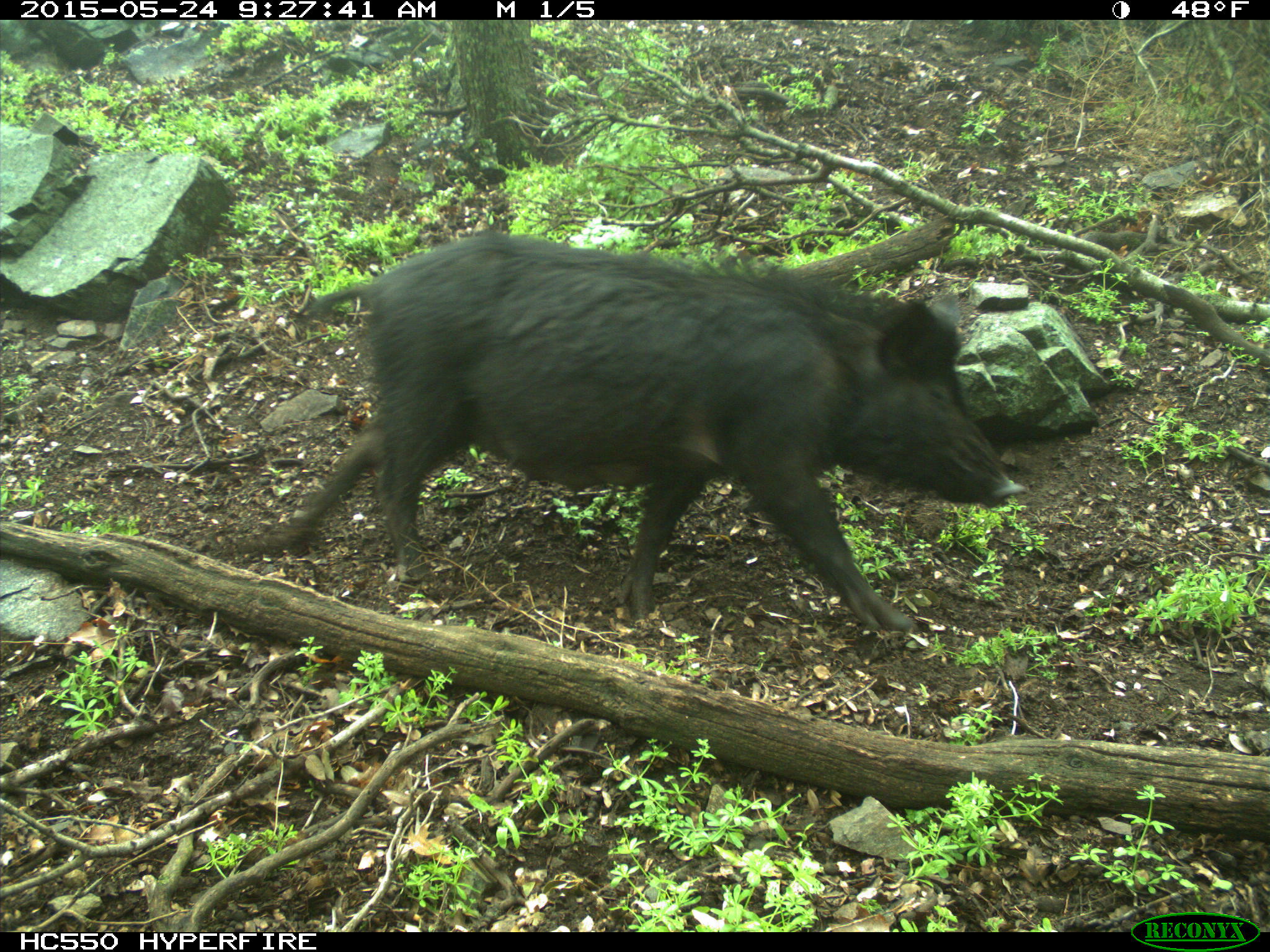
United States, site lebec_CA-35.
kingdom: Animalia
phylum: Chordata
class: Mammalia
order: Artiodactyla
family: Suidae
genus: Sus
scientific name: Sus scrofa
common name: wild boar